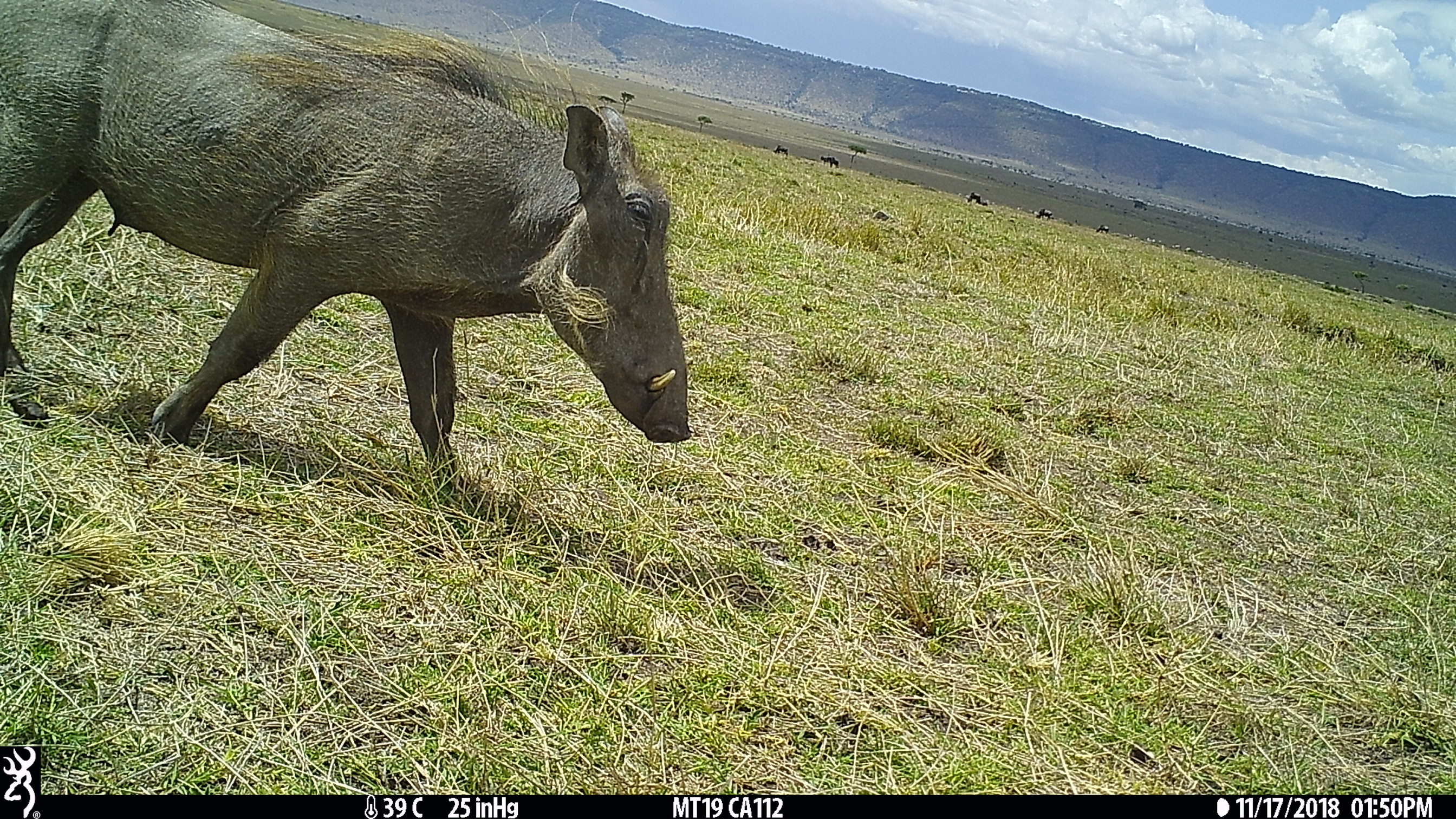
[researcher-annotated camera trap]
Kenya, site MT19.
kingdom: Animalia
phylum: Chordata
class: Mammalia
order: Artiodactyla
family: Suidae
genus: Phacochoerus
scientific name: Phacochoerus africanus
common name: common warthog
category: warthog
Warthog (common warthog) (Phacochoerus africanus).